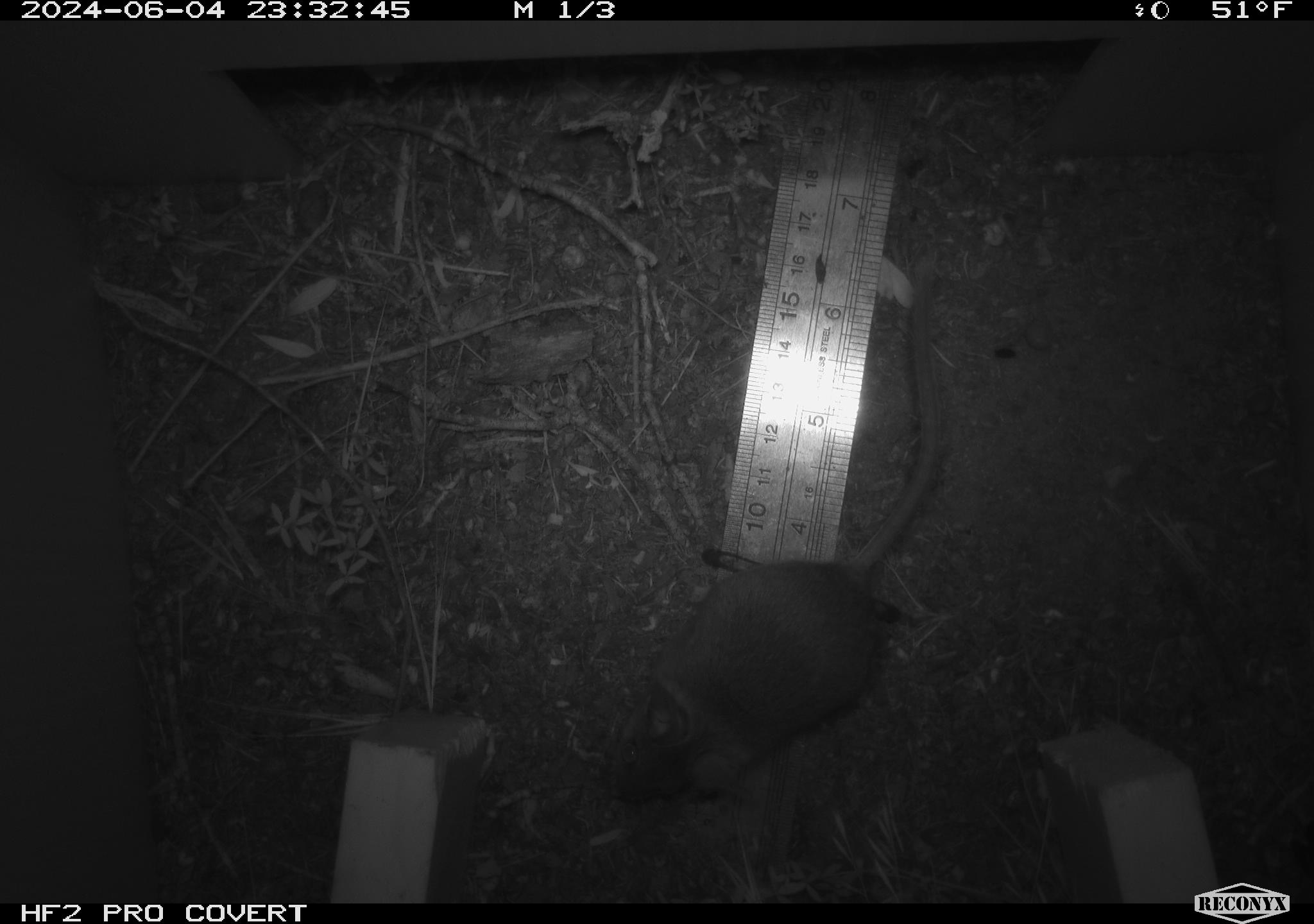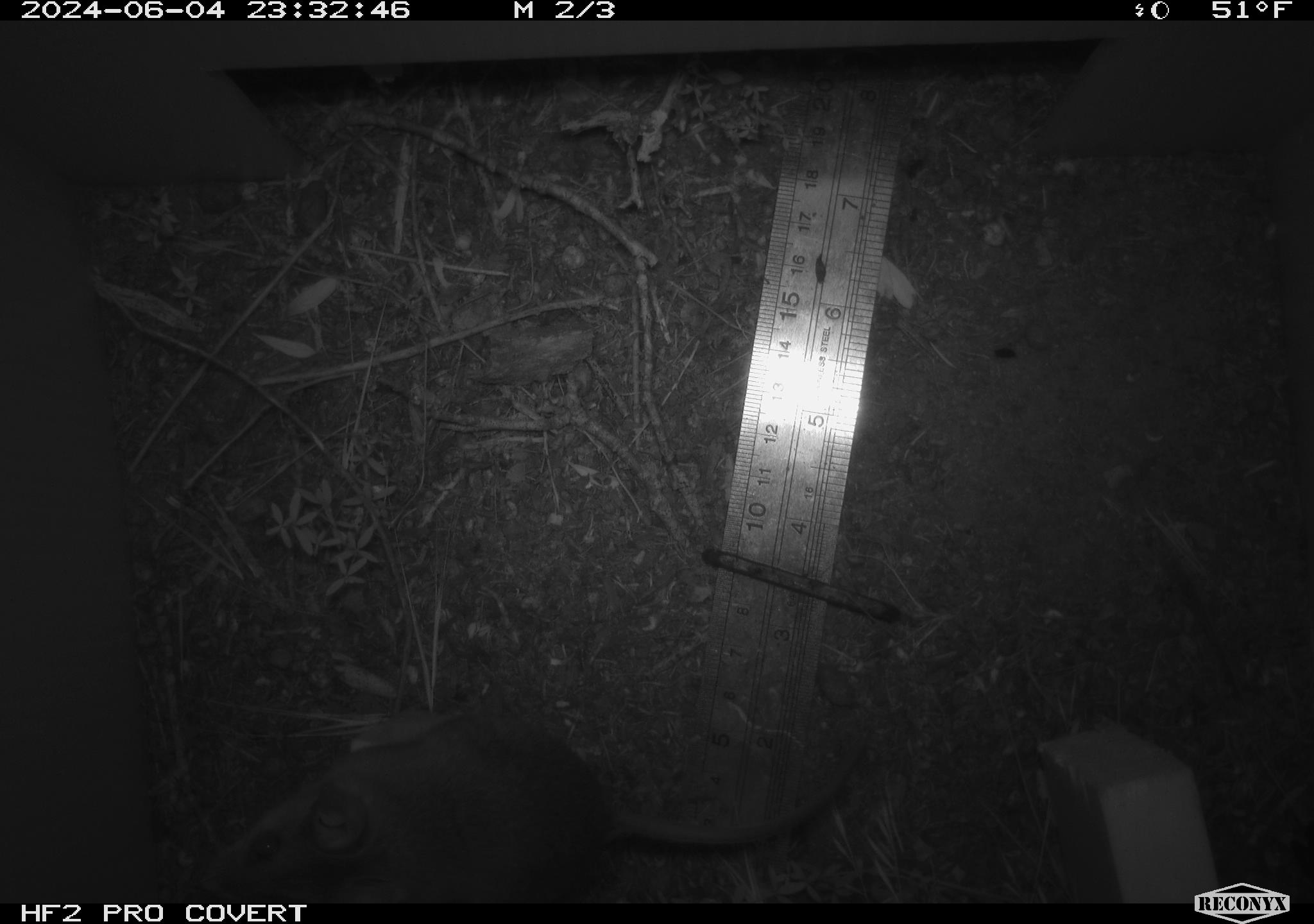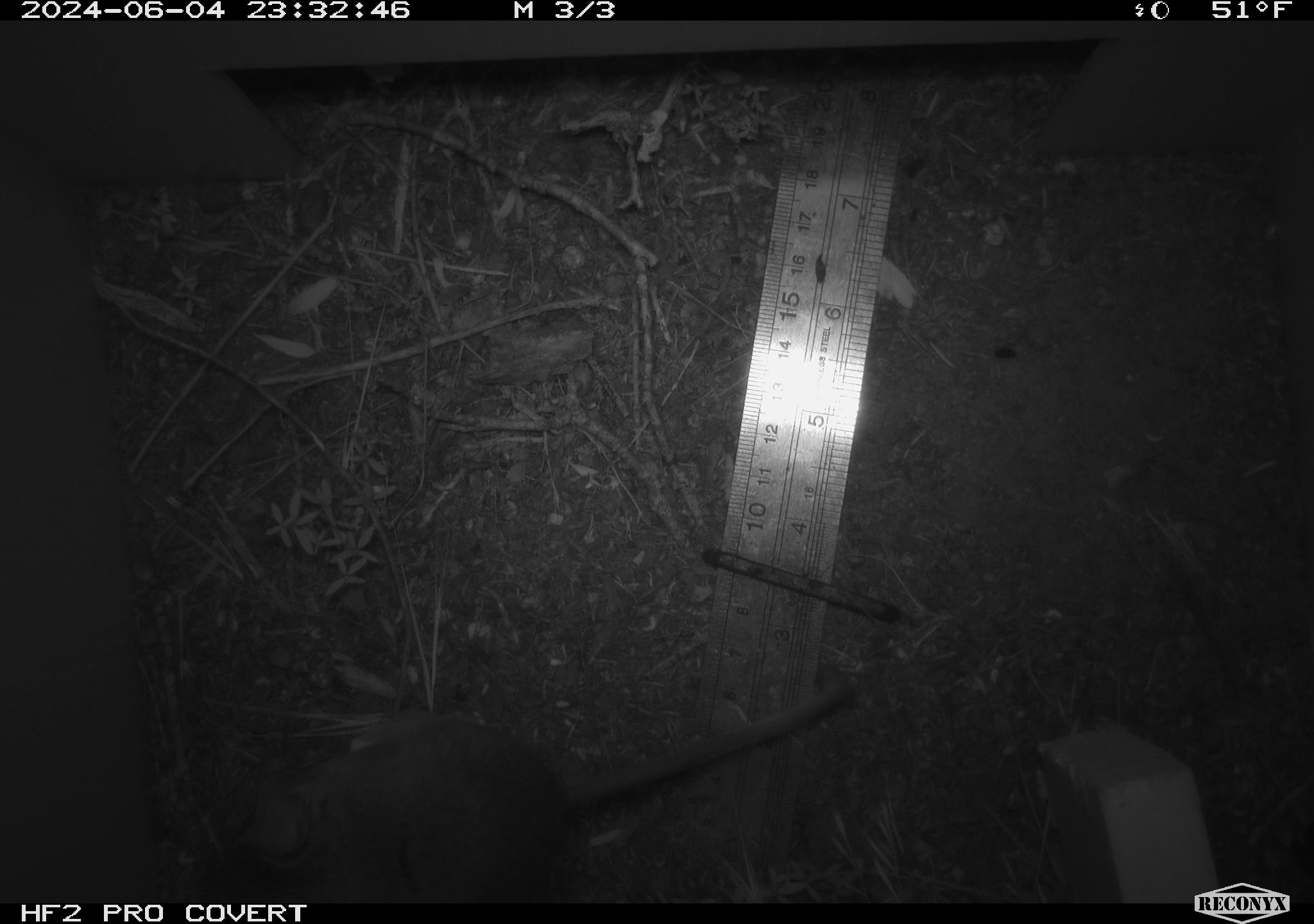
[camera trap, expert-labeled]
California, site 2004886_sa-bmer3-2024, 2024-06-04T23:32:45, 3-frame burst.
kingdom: Animalia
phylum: Chordata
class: Mammalia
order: Rodentia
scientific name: Rodentia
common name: mouse species